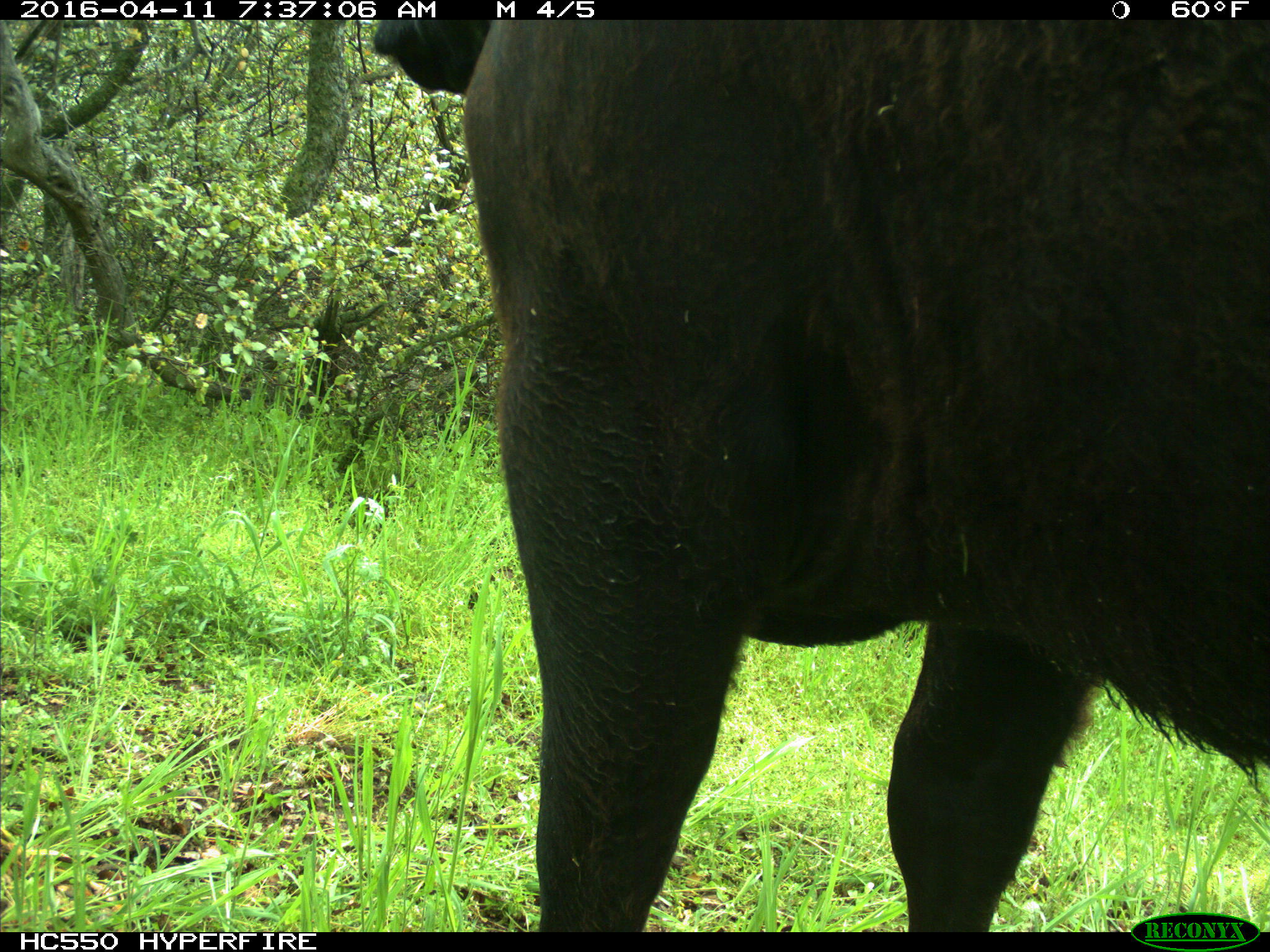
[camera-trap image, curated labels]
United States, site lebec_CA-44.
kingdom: Animalia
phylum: Chordata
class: Mammalia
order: Artiodactyla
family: Bovidae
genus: Bos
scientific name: Bos taurus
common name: domestic cow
Bos taurus (domestic cow).